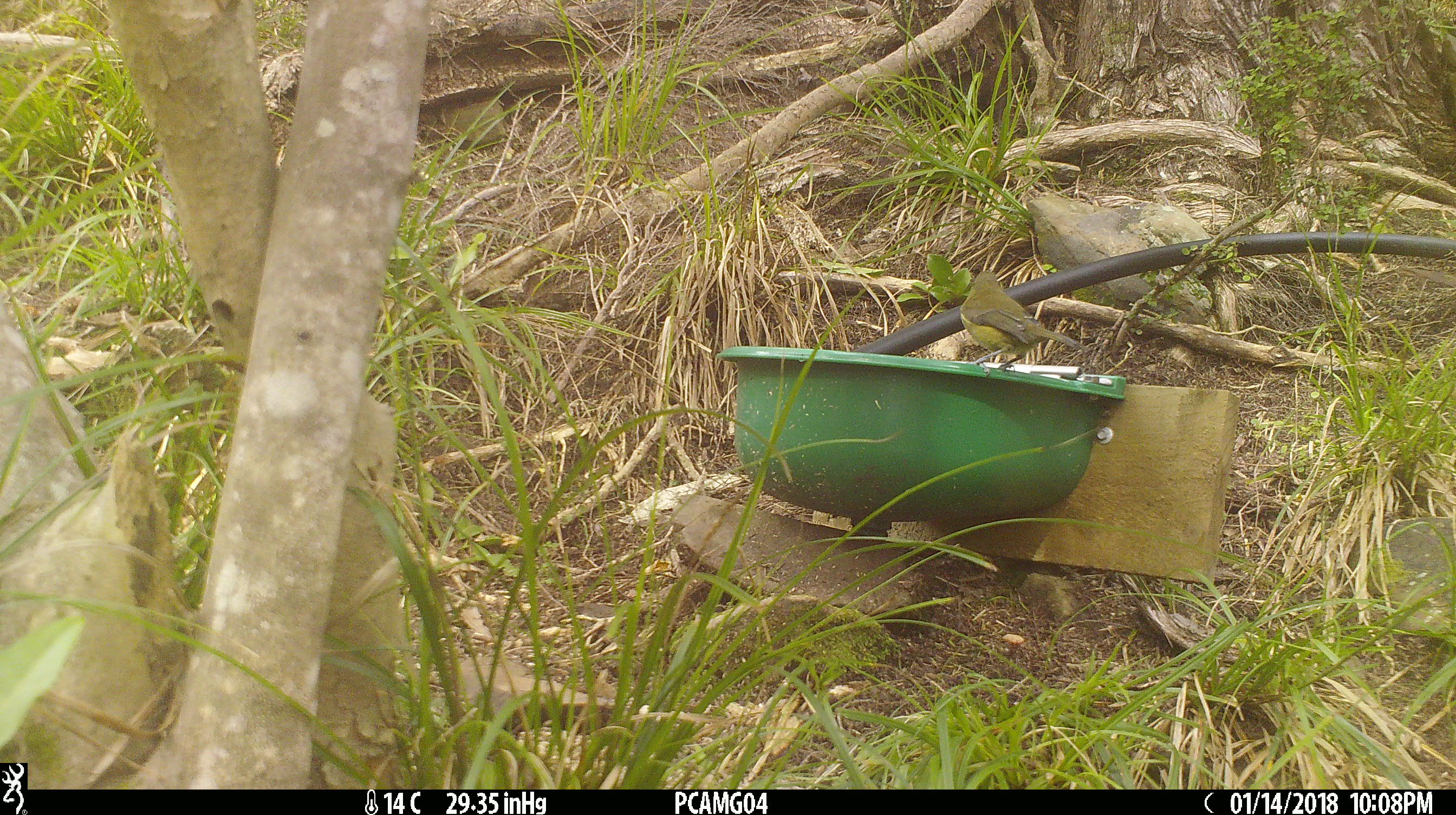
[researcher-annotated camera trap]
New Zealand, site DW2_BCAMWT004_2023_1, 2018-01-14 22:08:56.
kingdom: Animalia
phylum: Chordata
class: Aves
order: Passeriformes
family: Meliphagidae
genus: Anthornis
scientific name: Anthornis melanura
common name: new zealand bellbird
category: bellbird